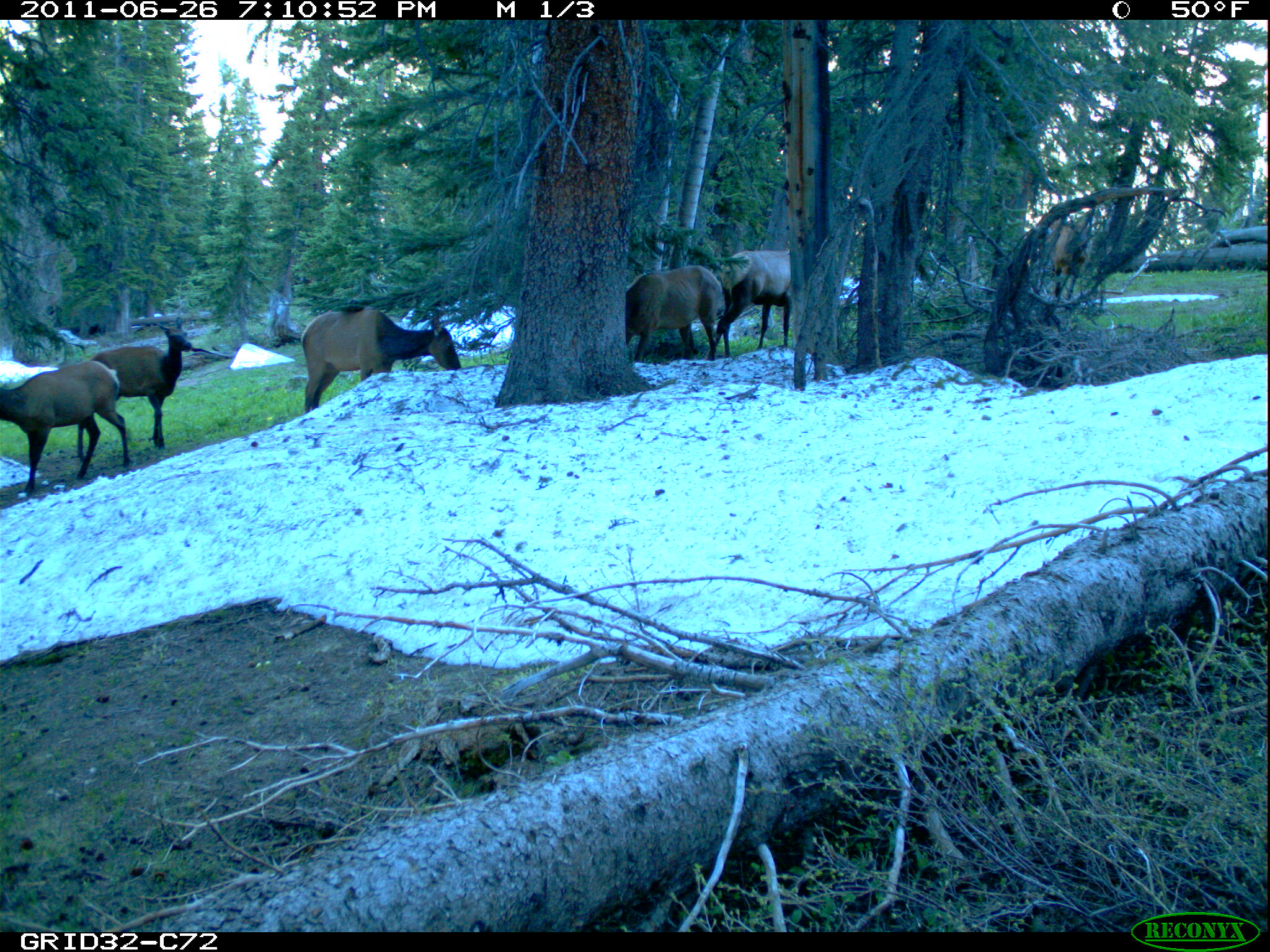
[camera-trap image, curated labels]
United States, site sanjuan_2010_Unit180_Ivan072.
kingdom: Animalia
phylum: Chordata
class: Mammalia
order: Artiodactyla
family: Cervidae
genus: Cervus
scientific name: Cervus elaphus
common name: red deer